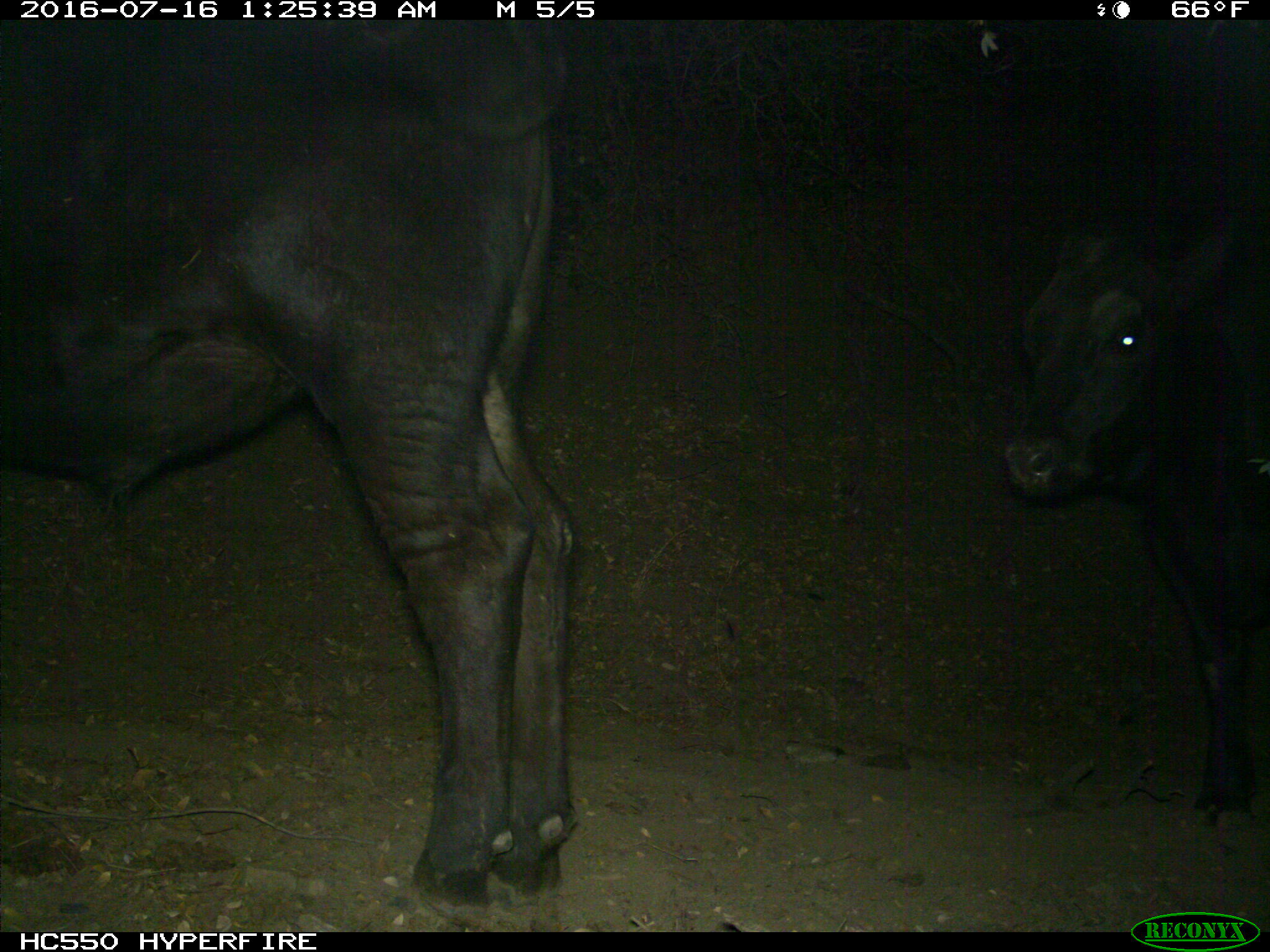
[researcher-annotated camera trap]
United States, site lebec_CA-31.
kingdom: Animalia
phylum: Chordata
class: Mammalia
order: Artiodactyla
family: Bovidae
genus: Bos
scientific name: Bos taurus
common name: domestic cow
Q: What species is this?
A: Bos taurus (domestic cow).